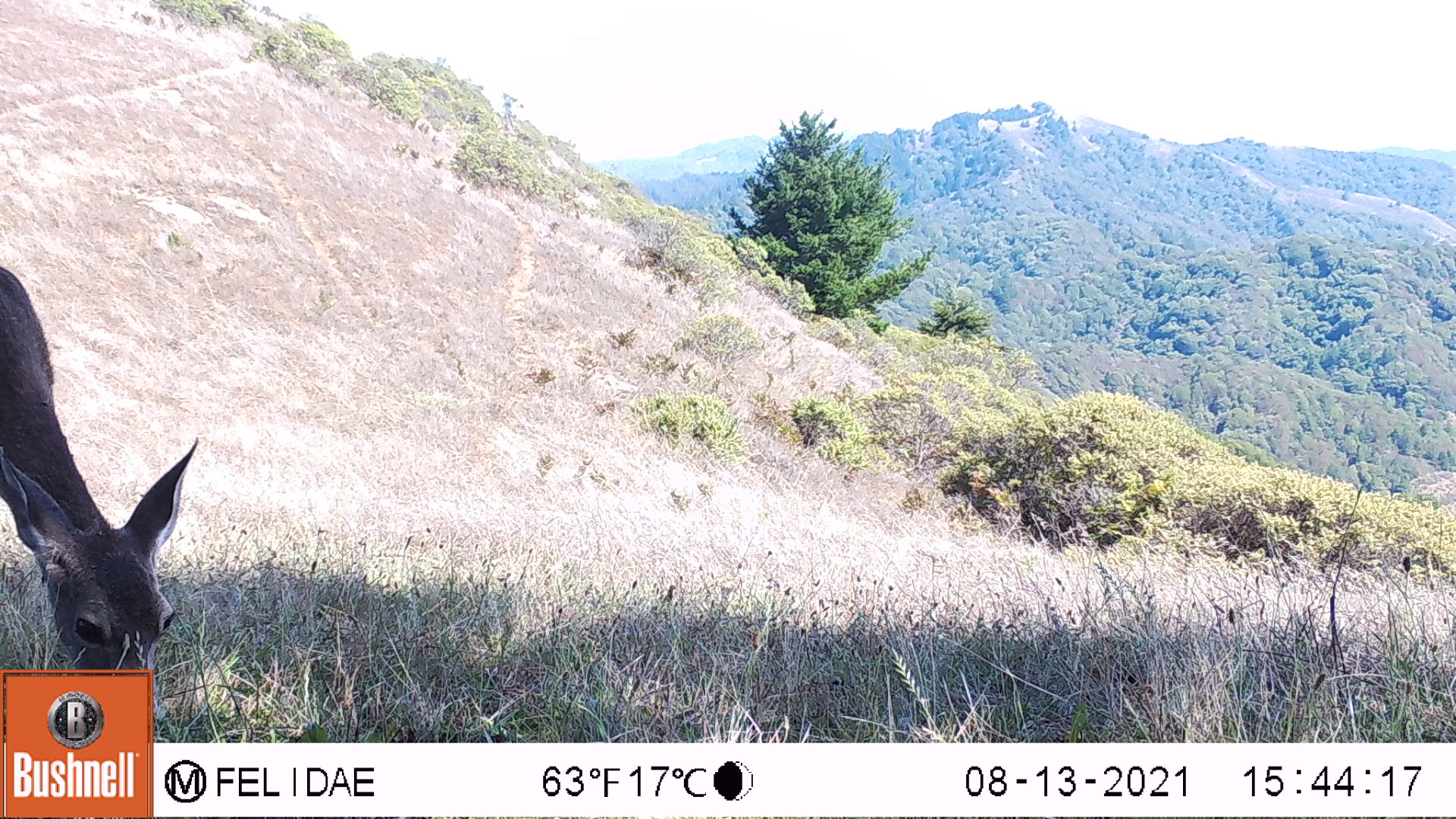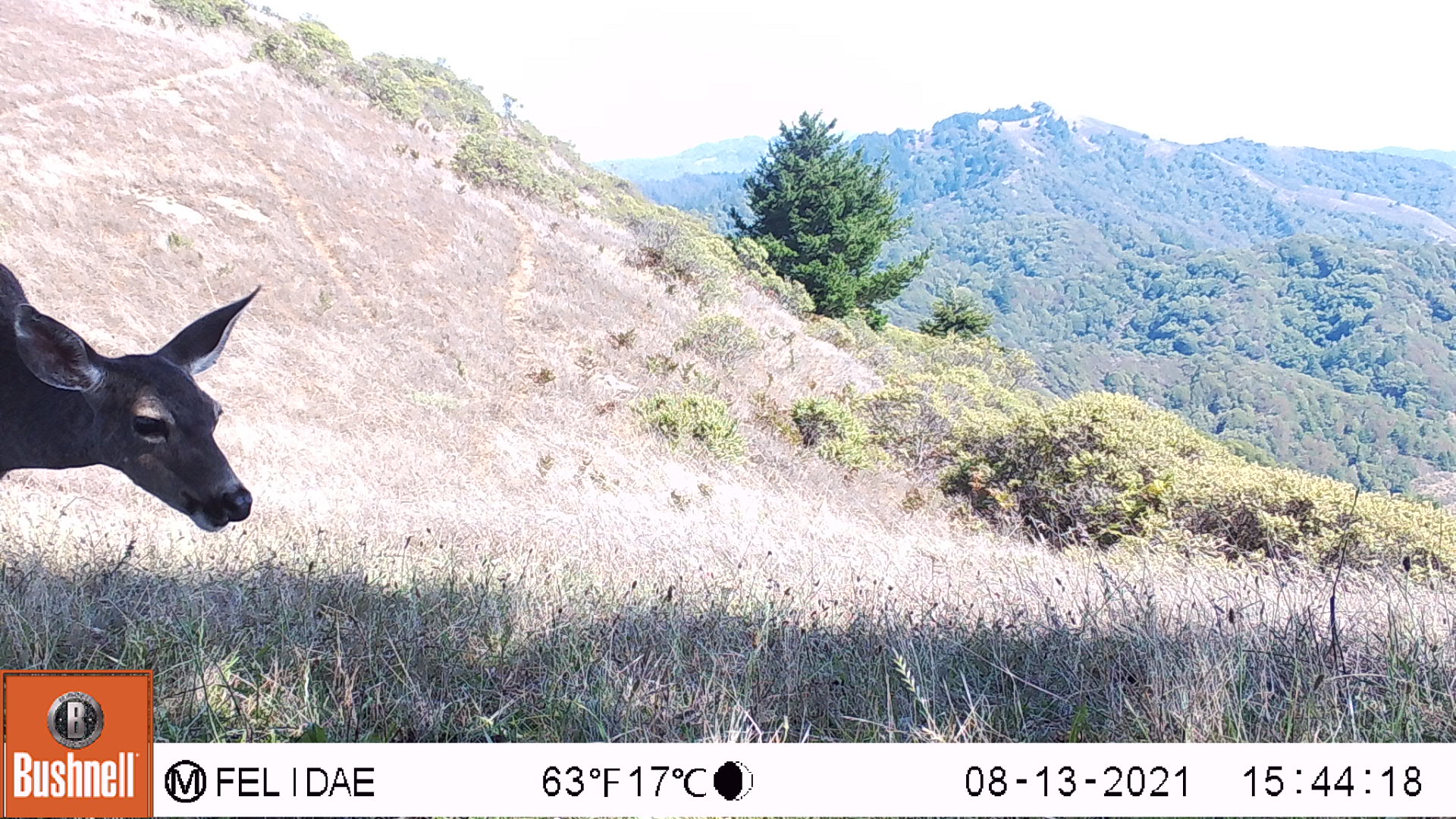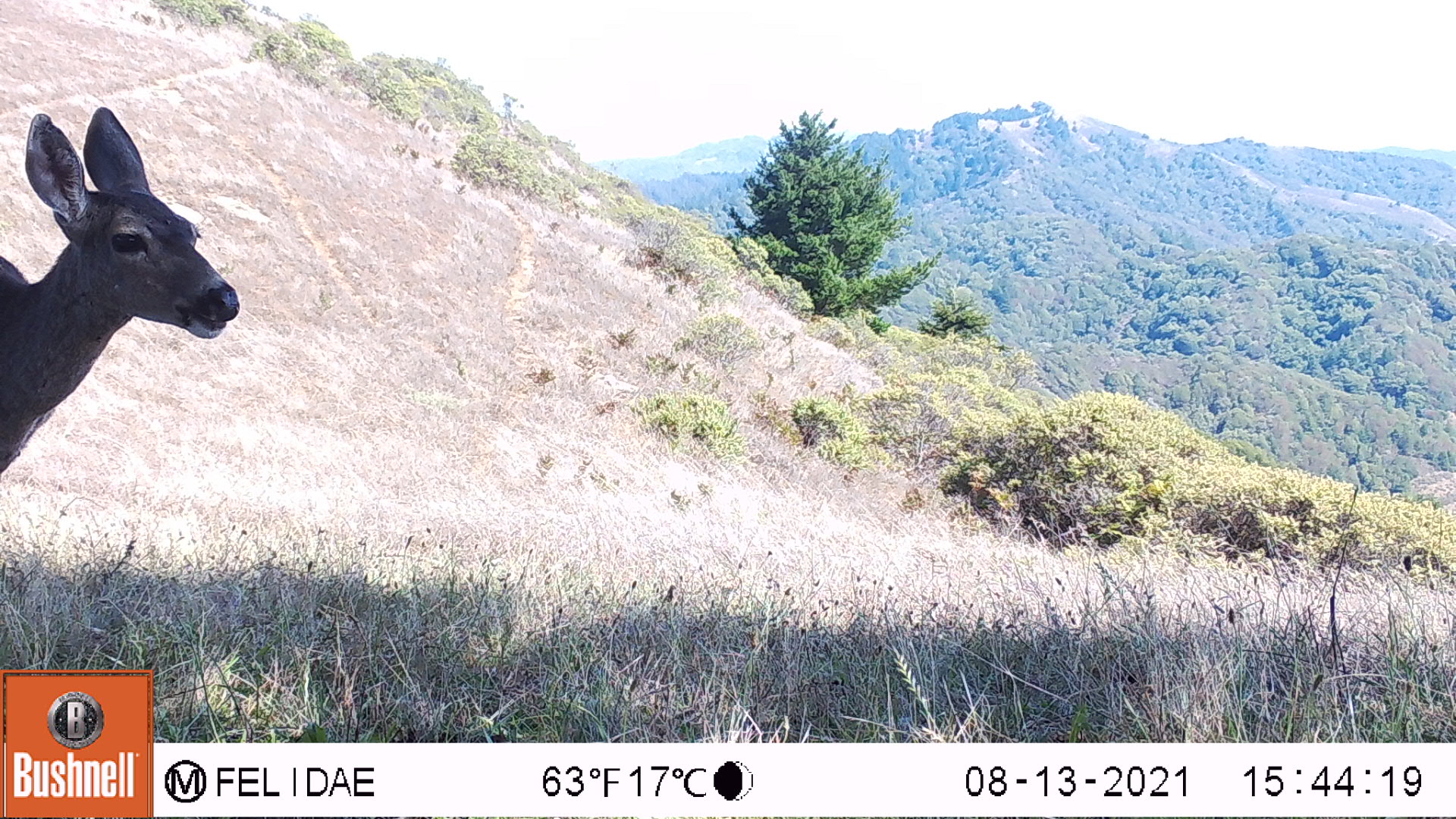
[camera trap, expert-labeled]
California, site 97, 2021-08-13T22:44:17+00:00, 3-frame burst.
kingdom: Animalia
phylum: Chordata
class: Mammalia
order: Artiodactyla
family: Cervidae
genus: Odocoileus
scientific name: Odocoileus hemionus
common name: mule deer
Mule deer (Odocoileus hemionus).